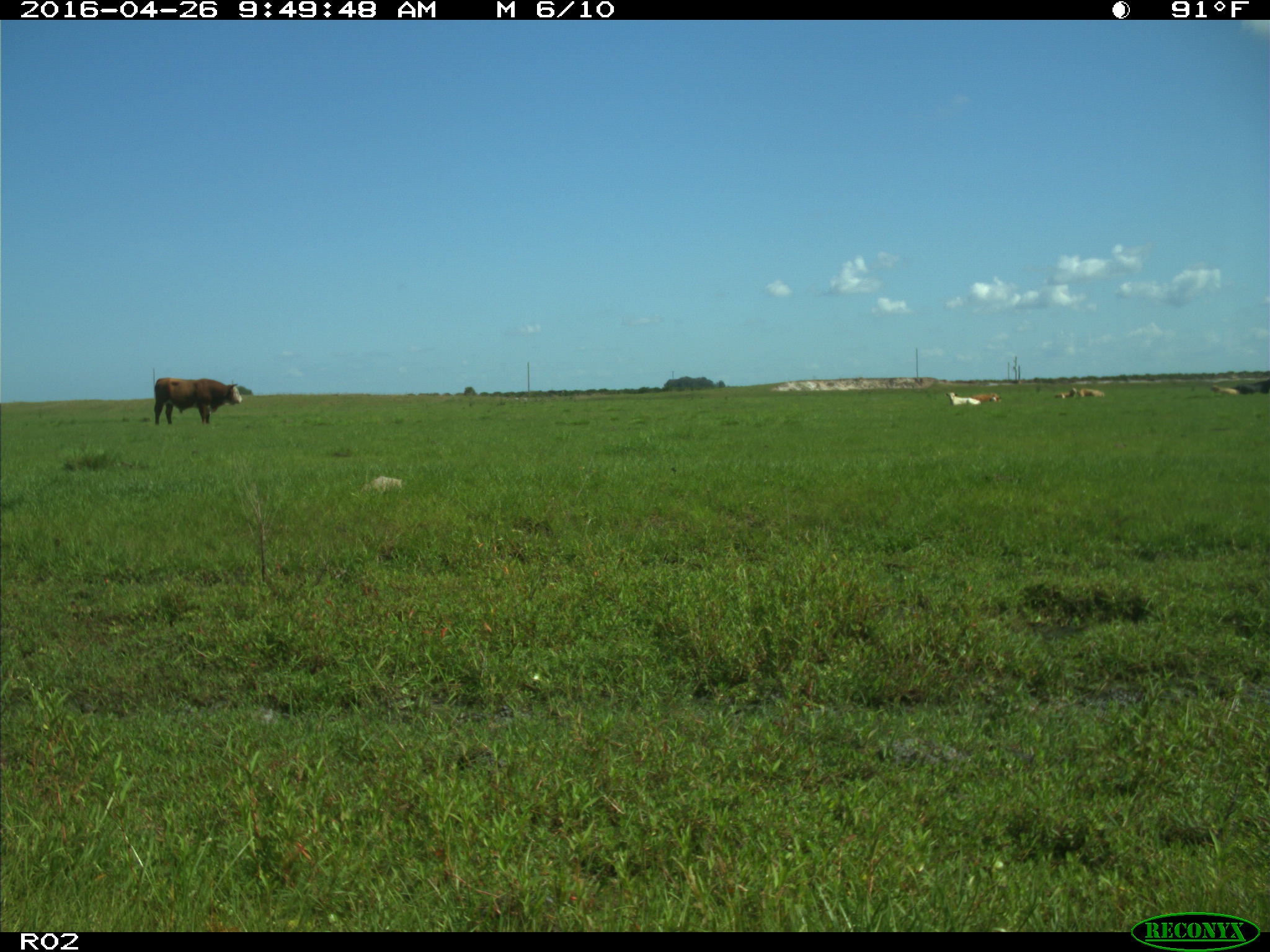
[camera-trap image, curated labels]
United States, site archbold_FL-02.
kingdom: Animalia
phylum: Chordata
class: Mammalia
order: Artiodactyla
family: Bovidae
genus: Bos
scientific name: Bos taurus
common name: domestic cow